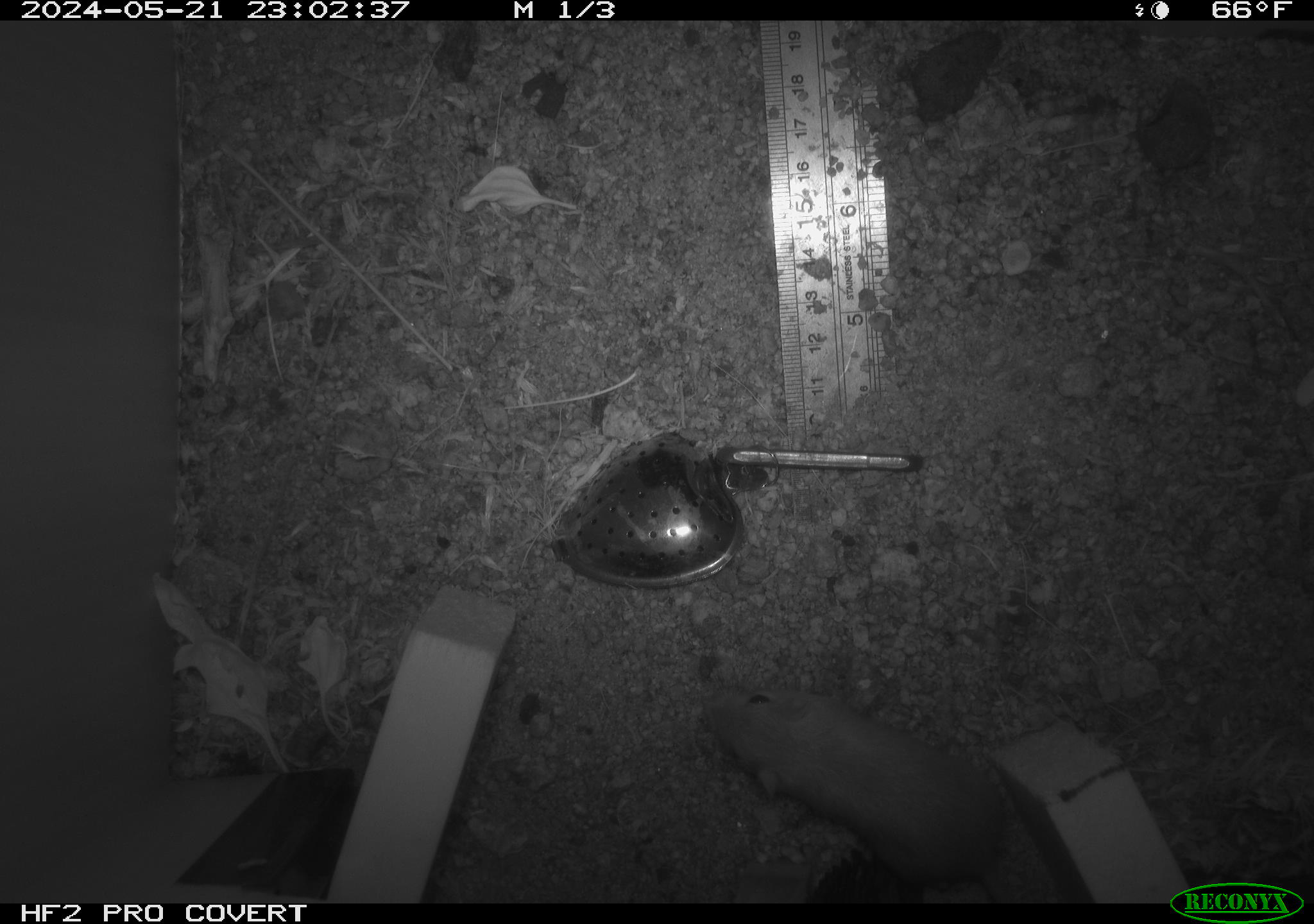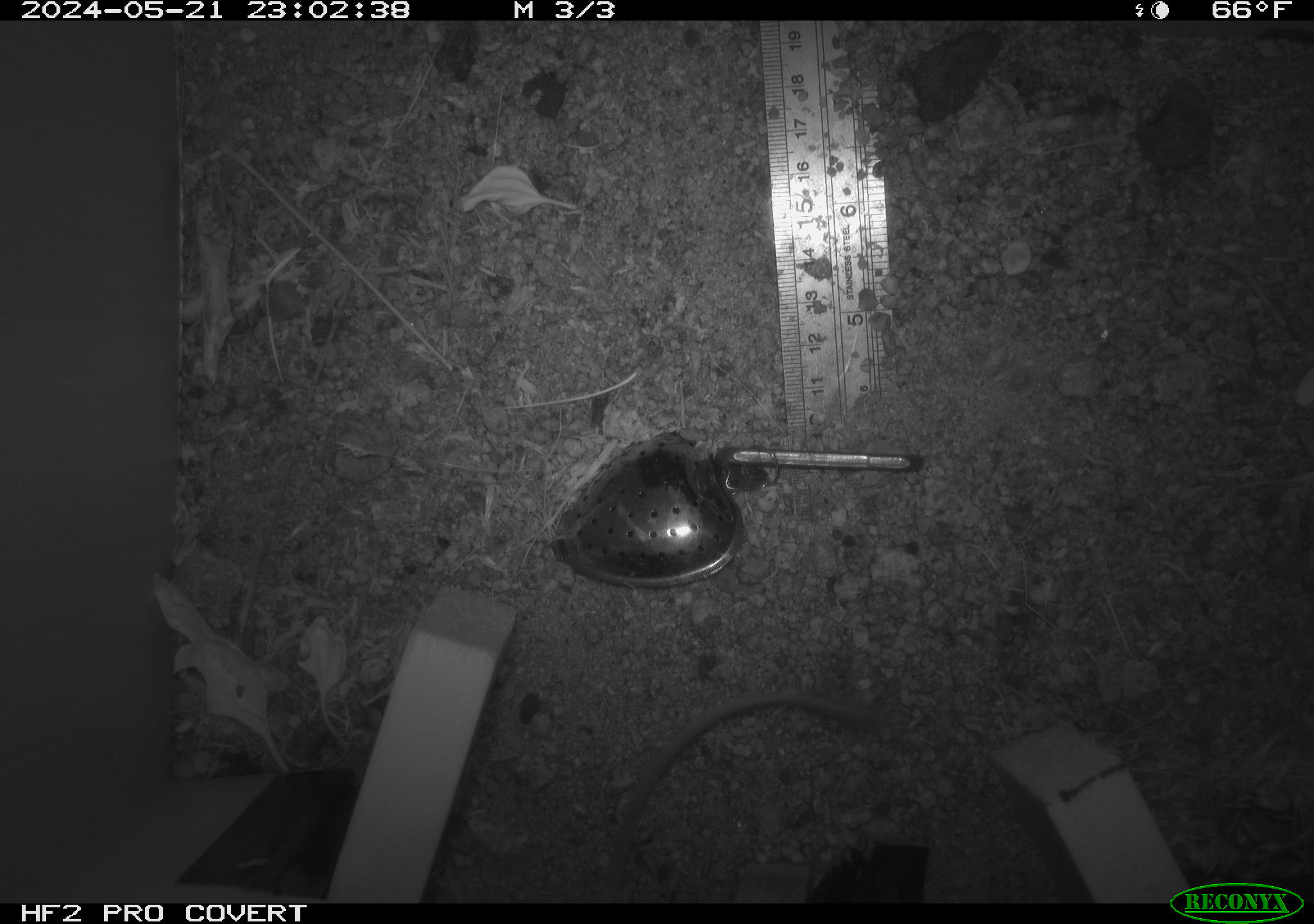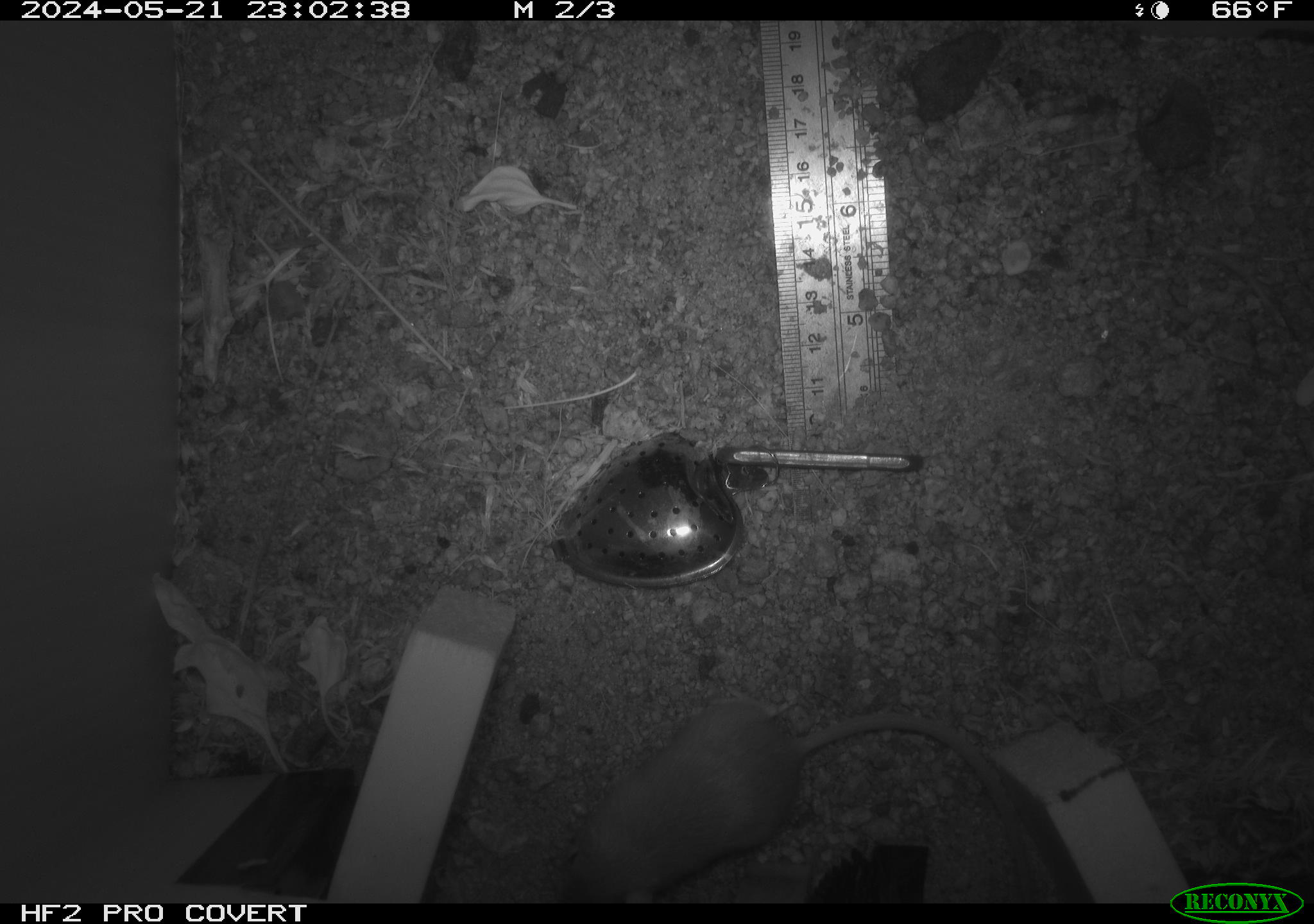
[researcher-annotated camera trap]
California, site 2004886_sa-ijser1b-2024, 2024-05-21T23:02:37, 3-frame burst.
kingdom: Animalia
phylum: Chordata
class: Mammalia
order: Rodentia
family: Heteromyidae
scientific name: Heteromyidae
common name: kangaroo rats and pocket mice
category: heteromyidae family